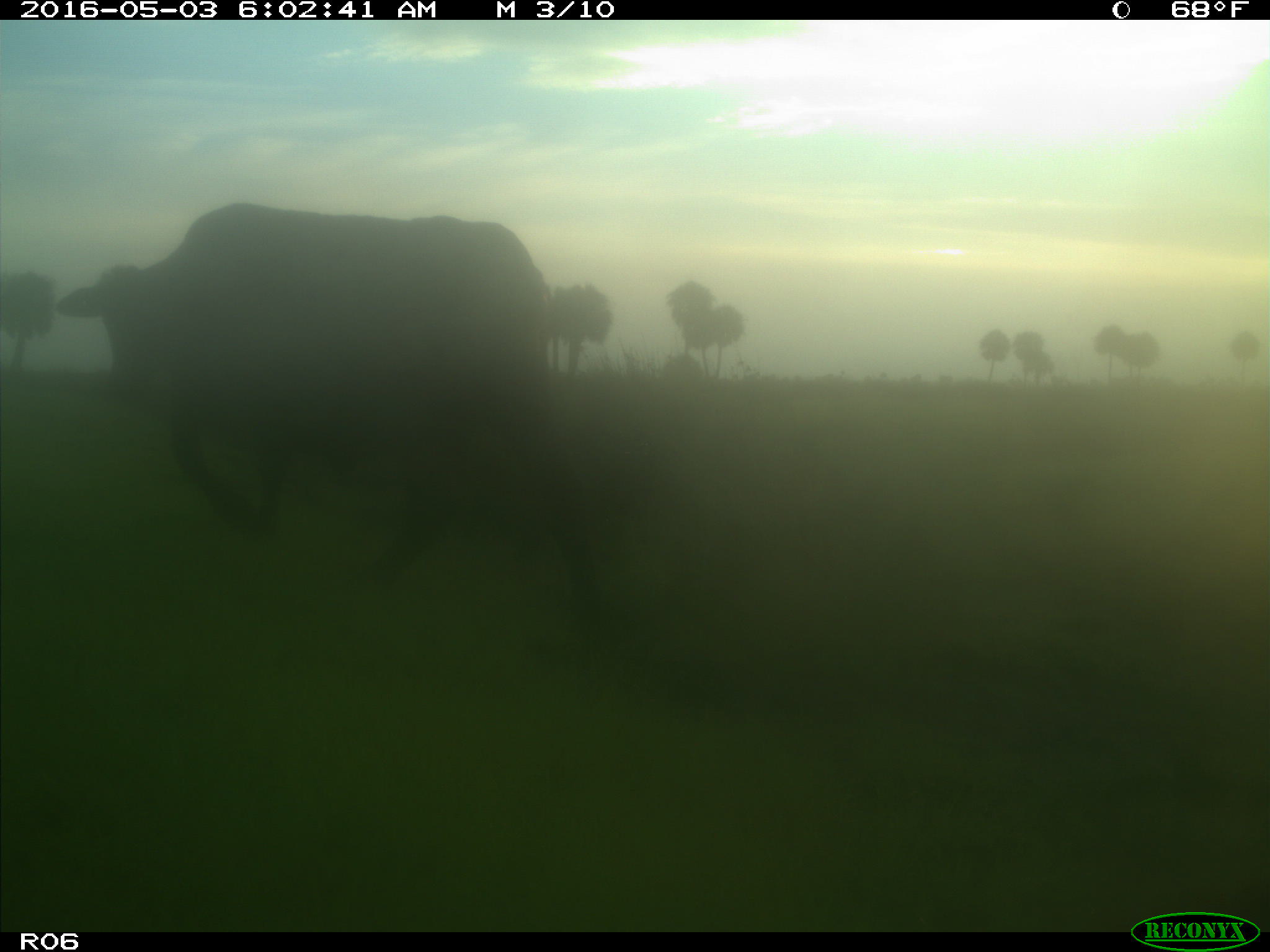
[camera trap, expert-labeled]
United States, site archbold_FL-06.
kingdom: Animalia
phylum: Chordata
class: Mammalia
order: Artiodactyla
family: Bovidae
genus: Bos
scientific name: Bos taurus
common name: domestic cow